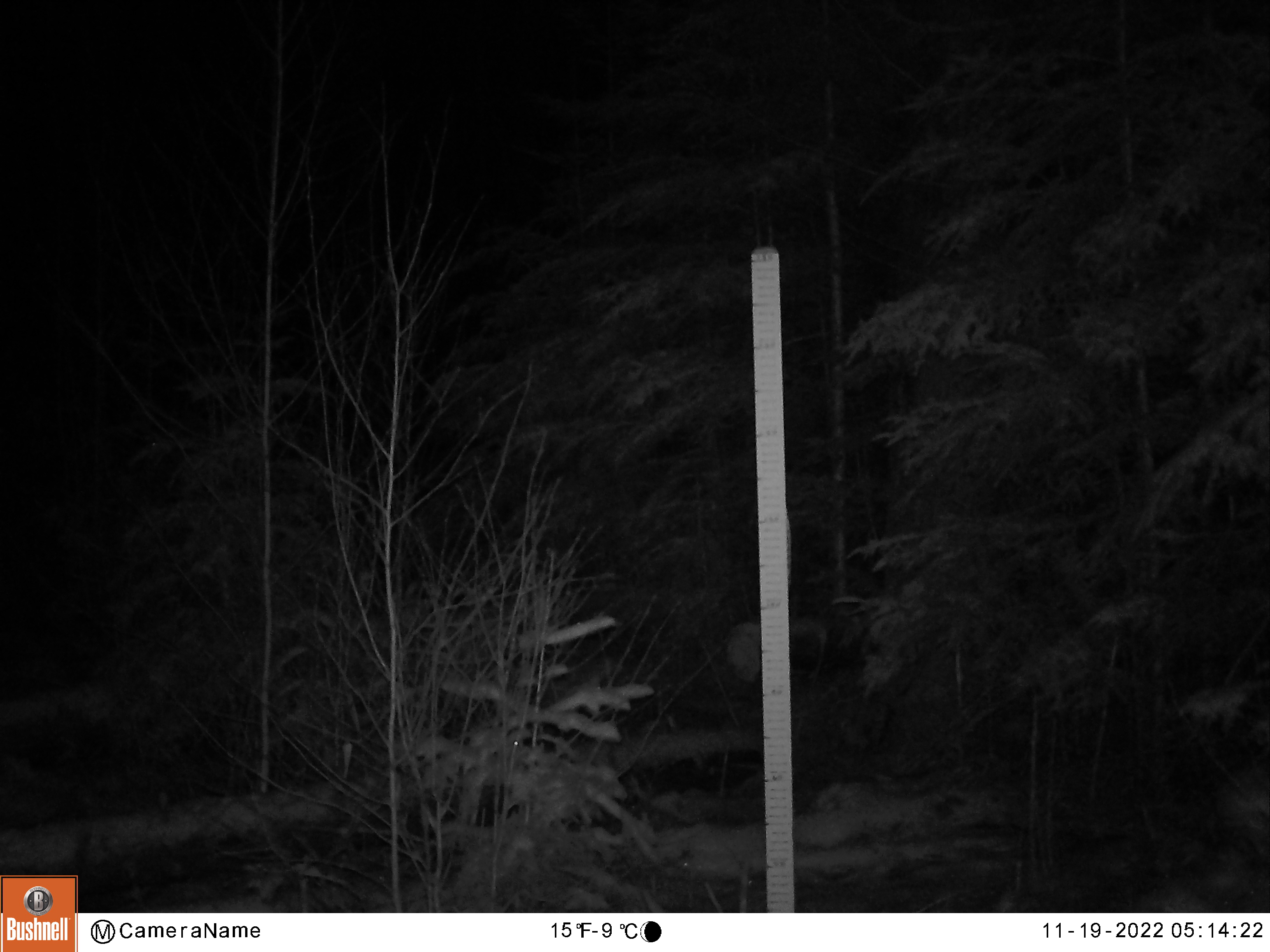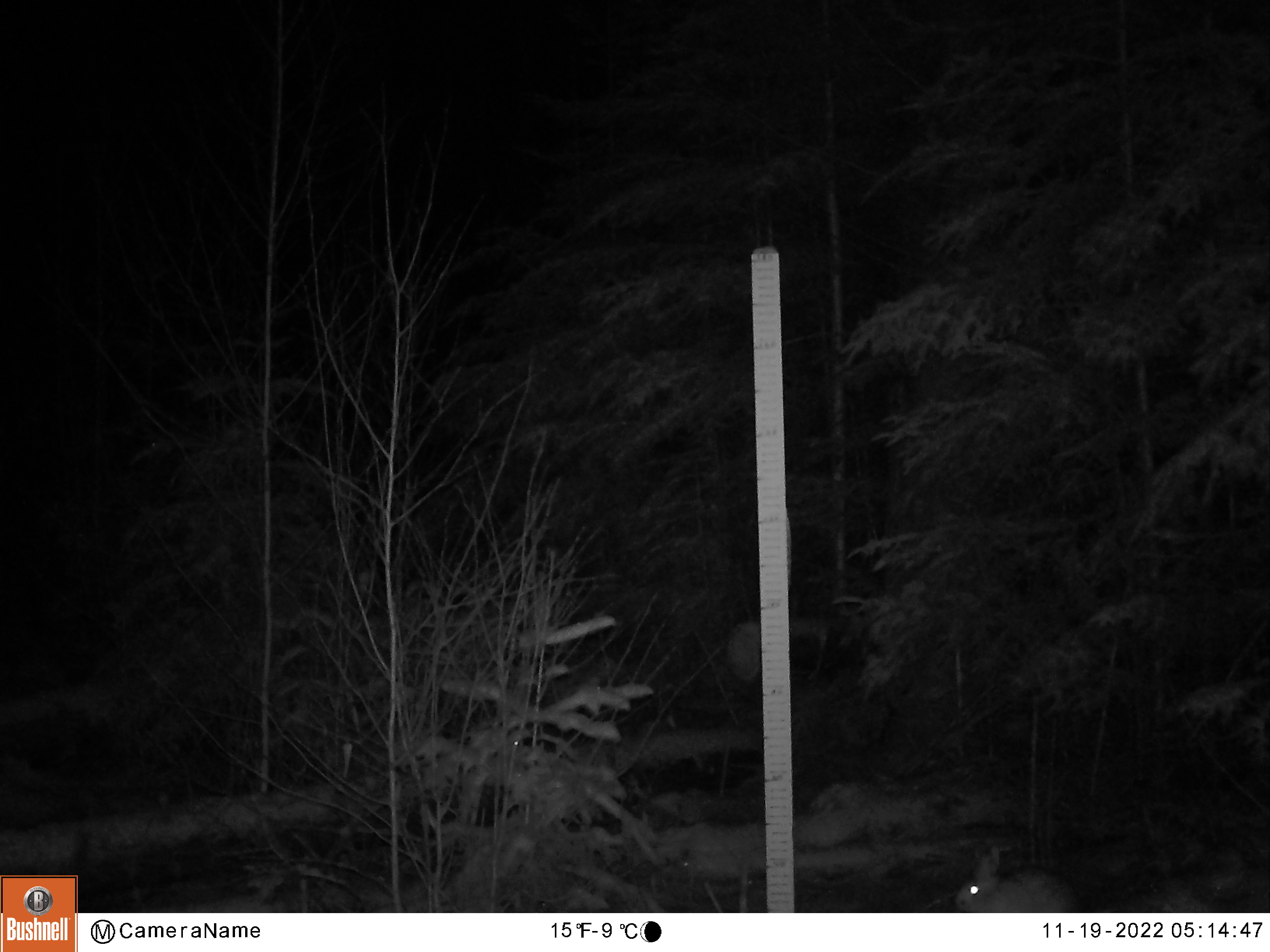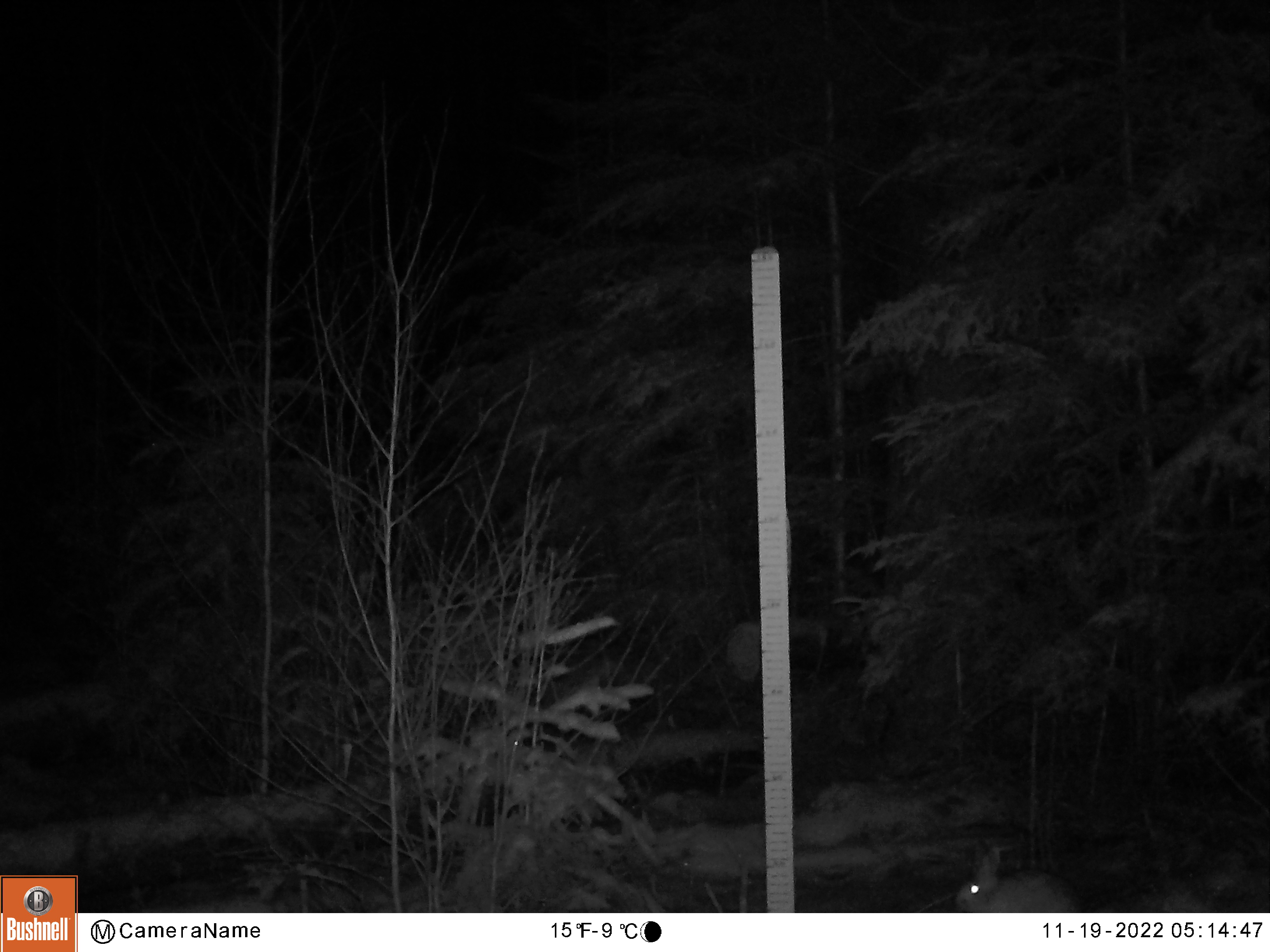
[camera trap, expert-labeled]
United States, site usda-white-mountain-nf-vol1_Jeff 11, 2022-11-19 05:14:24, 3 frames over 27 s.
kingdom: Animalia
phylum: Chordata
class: Mammalia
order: Lagomorpha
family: Leporidae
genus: Lepus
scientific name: Lepus americanus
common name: snowshoe hare